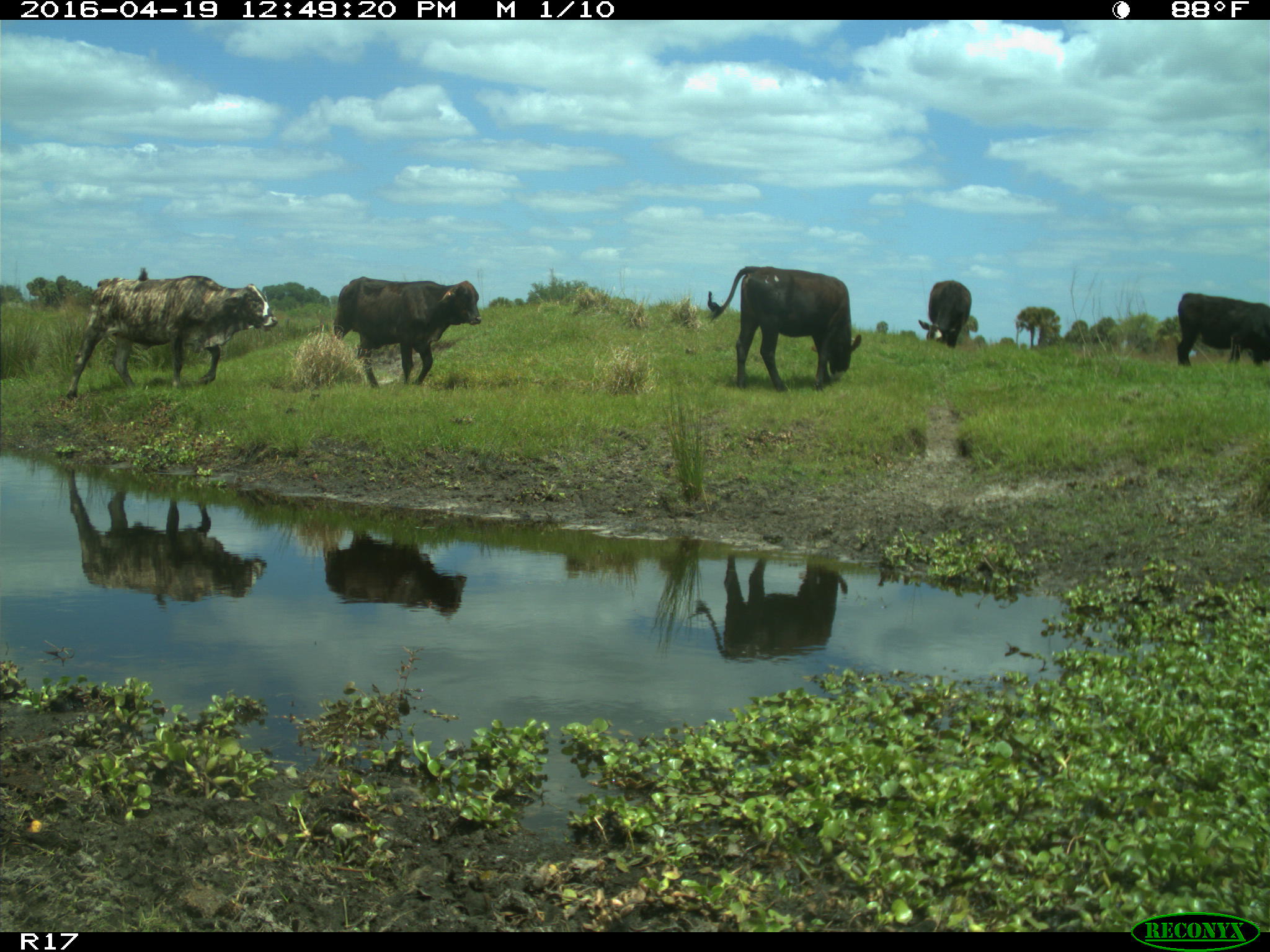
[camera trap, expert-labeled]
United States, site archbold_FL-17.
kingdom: Animalia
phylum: Chordata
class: Mammalia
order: Artiodactyla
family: Bovidae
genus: Bos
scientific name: Bos taurus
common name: domestic cow